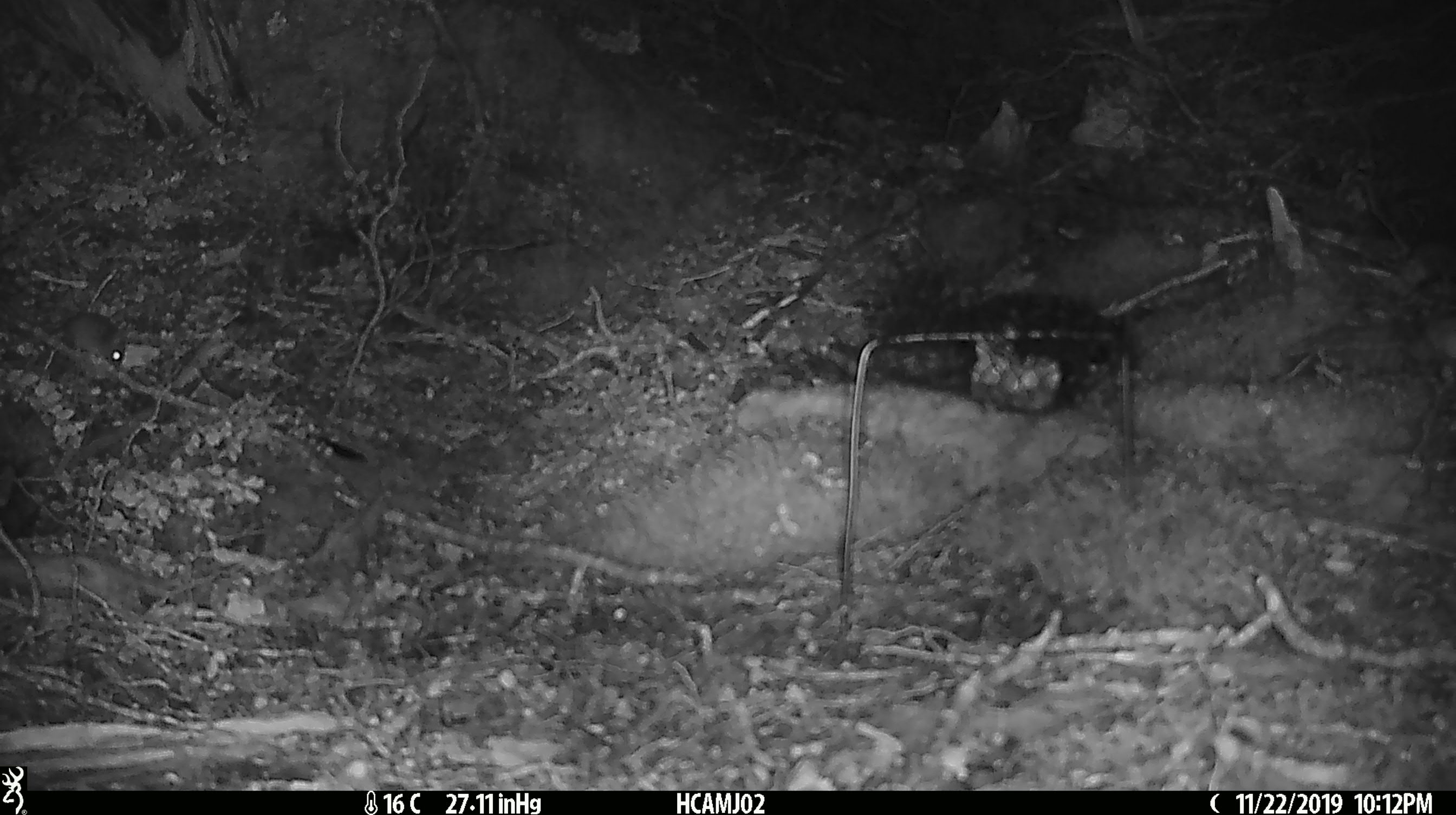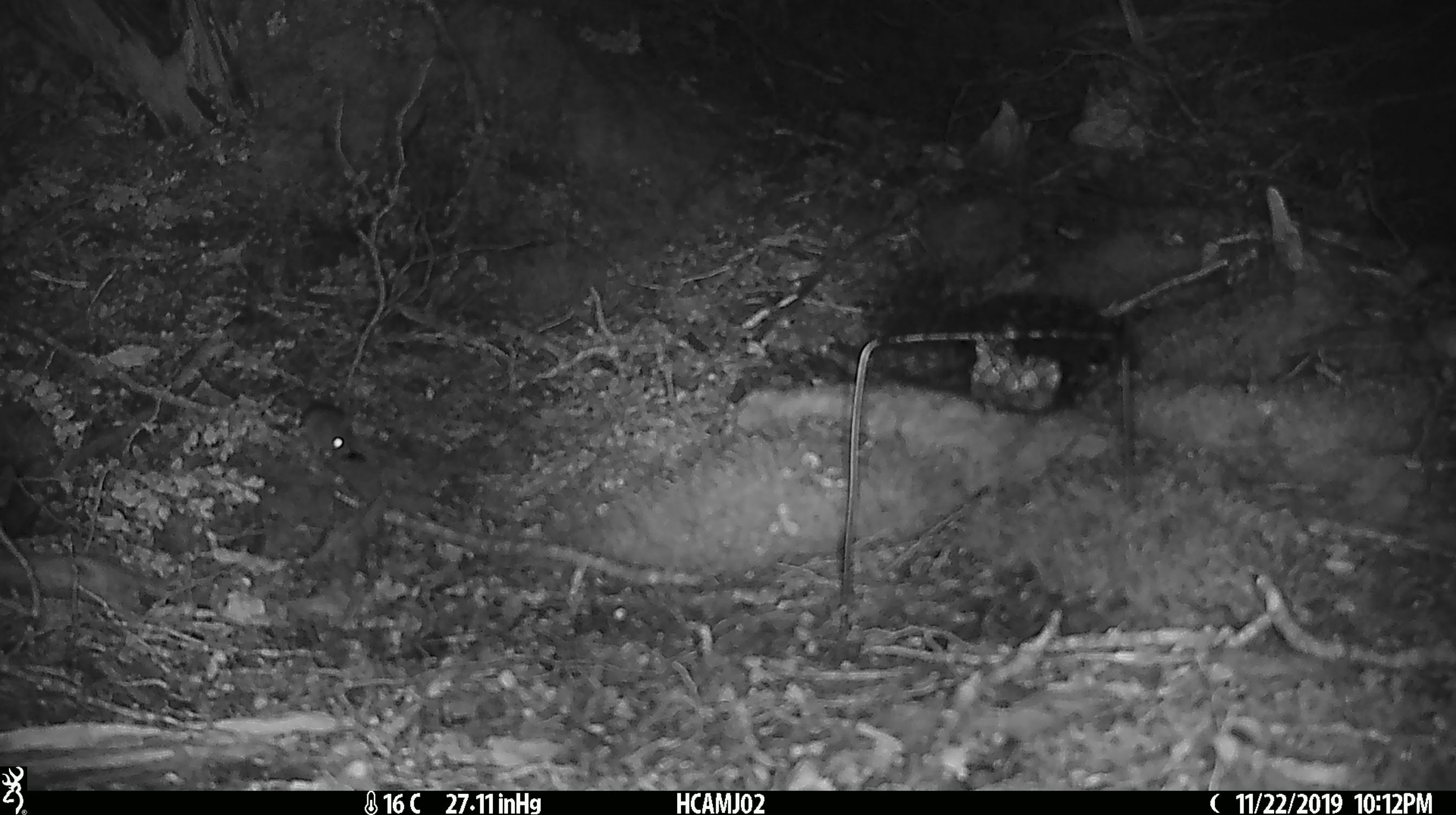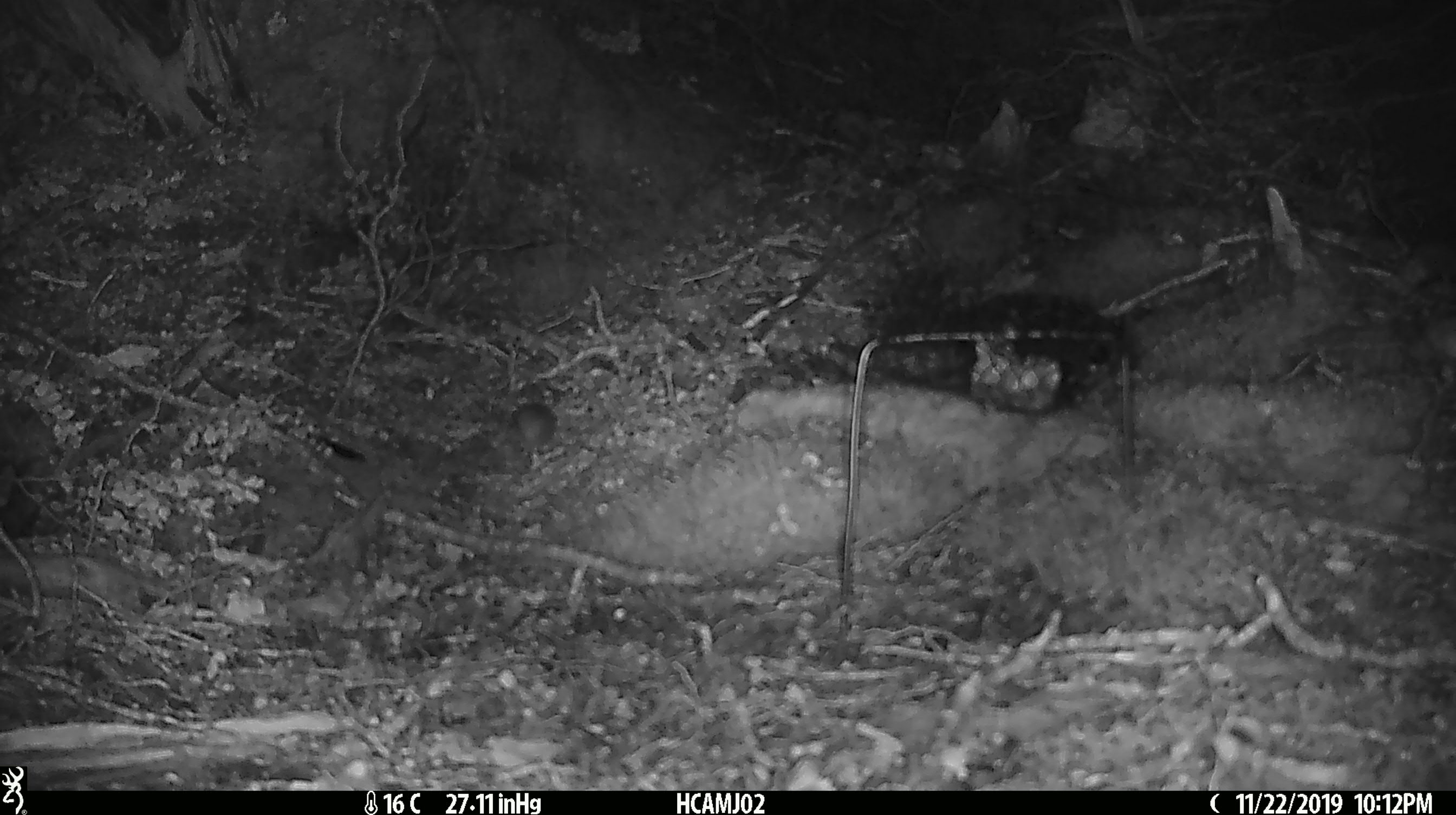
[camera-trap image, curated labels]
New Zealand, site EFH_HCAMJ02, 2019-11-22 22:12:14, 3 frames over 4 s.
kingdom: Animalia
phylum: Chordata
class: Mammalia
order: Rodentia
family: Muridae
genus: Mus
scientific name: Mus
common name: mouse